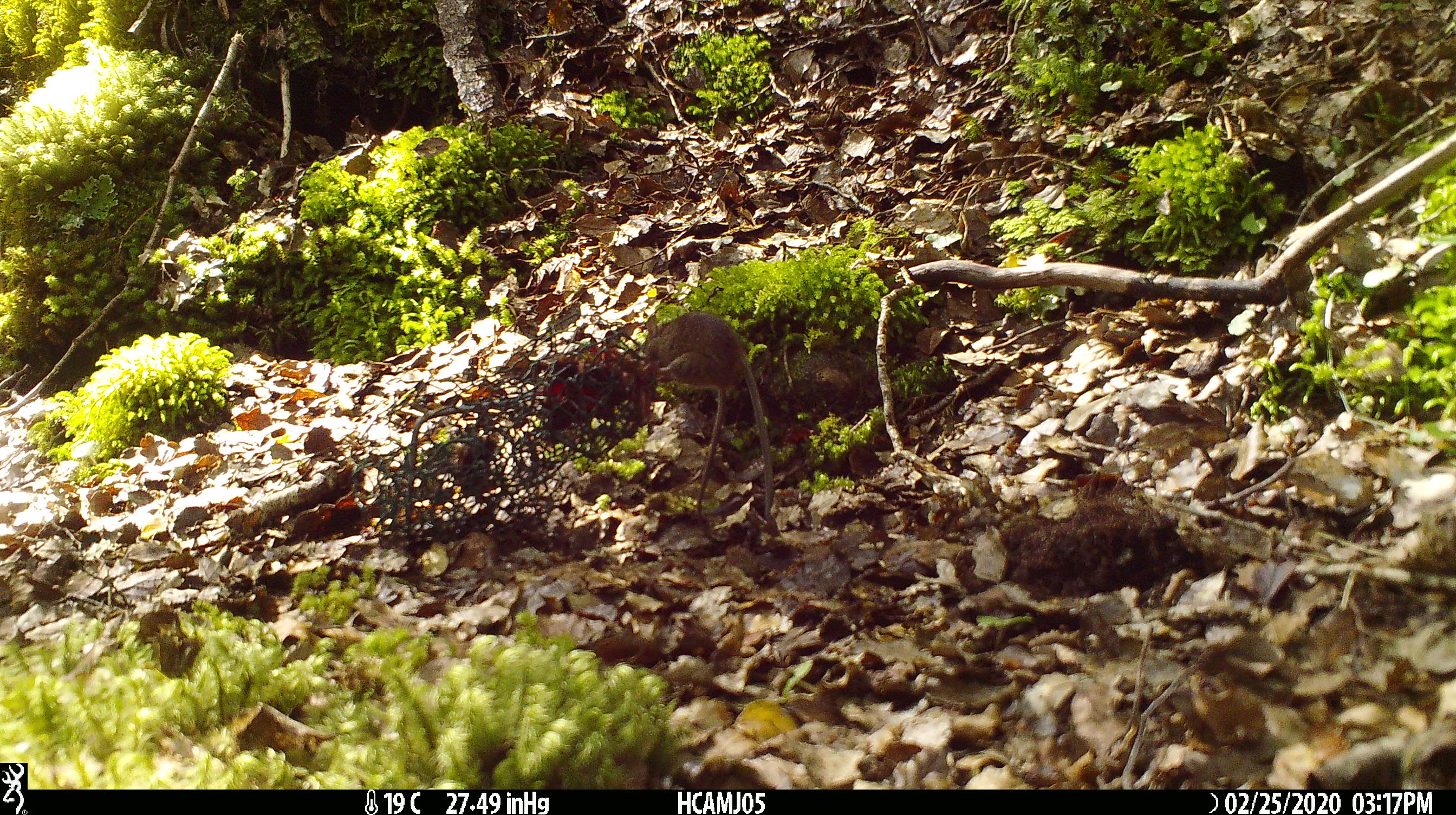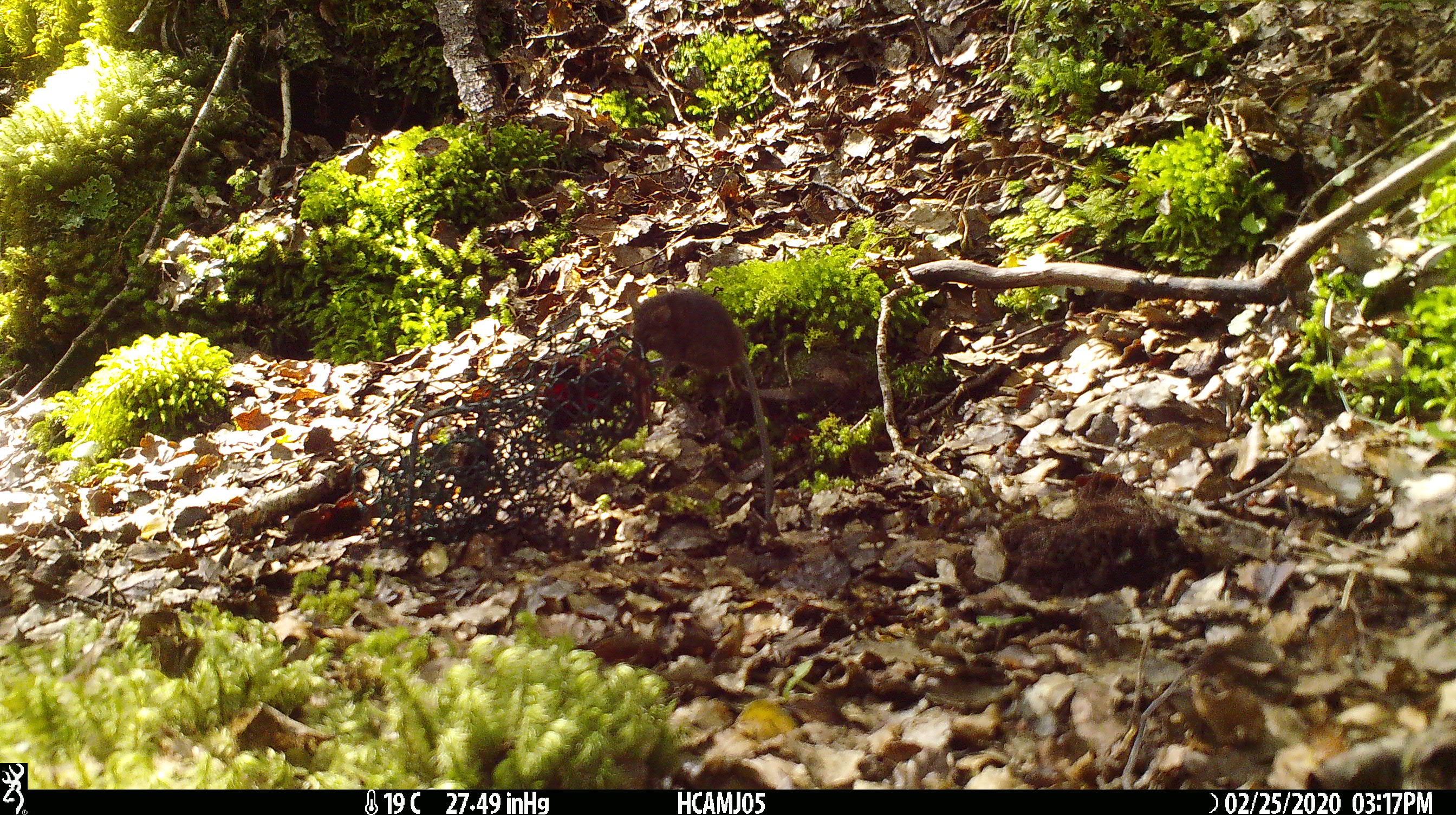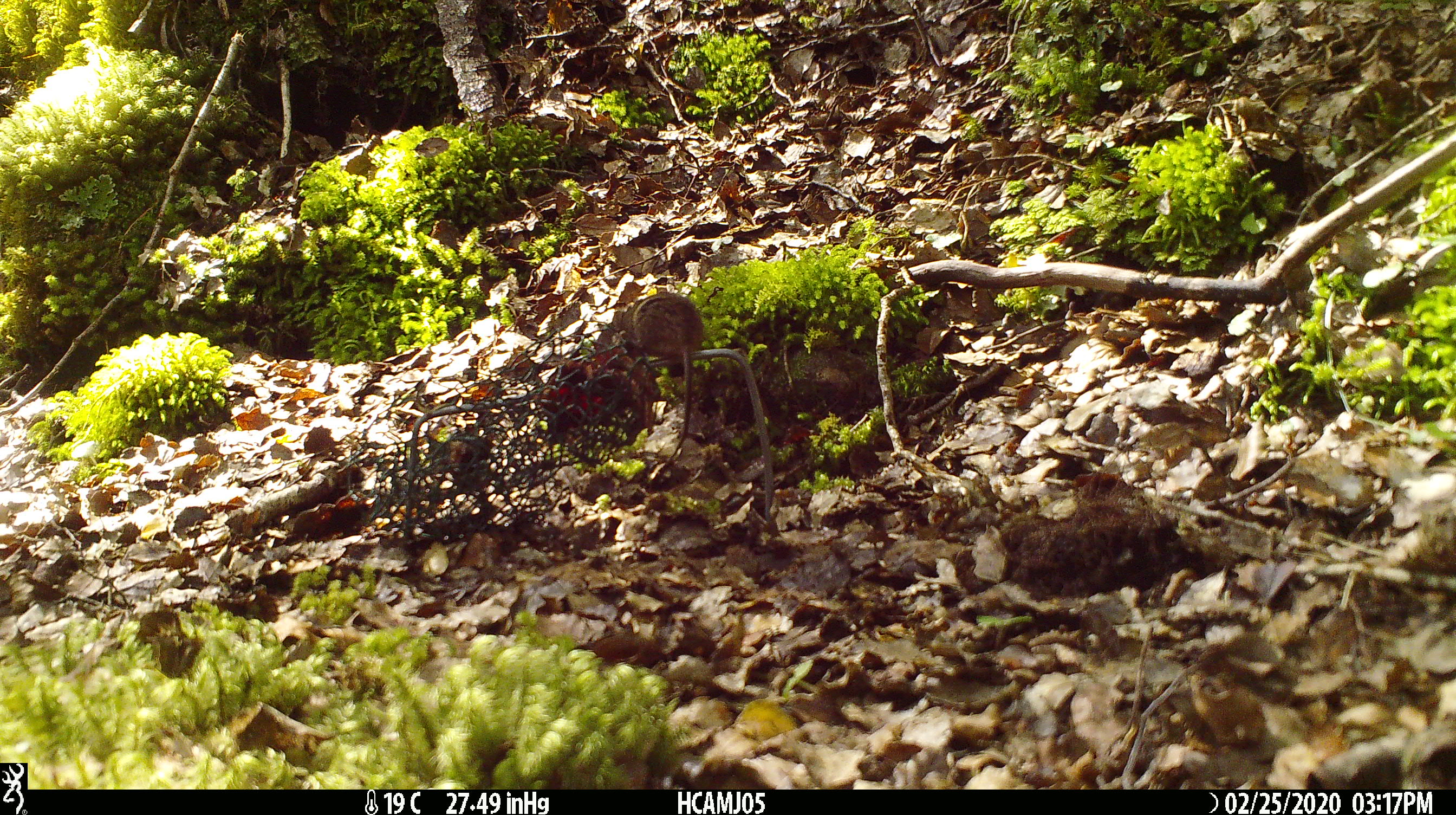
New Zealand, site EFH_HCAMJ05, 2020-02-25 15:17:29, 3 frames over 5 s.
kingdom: Animalia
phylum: Chordata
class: Mammalia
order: Rodentia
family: Muridae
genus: Mus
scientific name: Mus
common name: mouse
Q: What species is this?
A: Mouse (Mus).